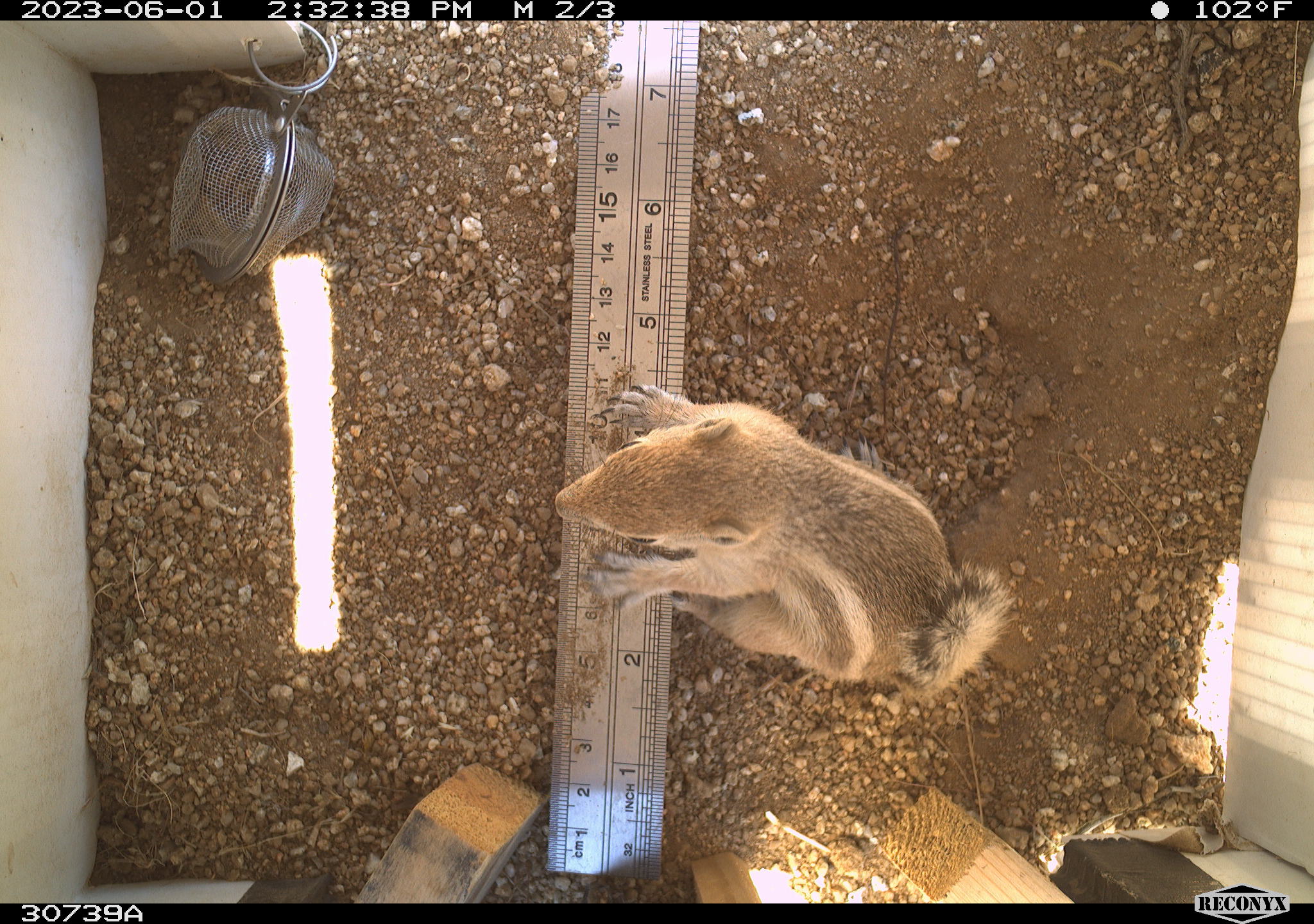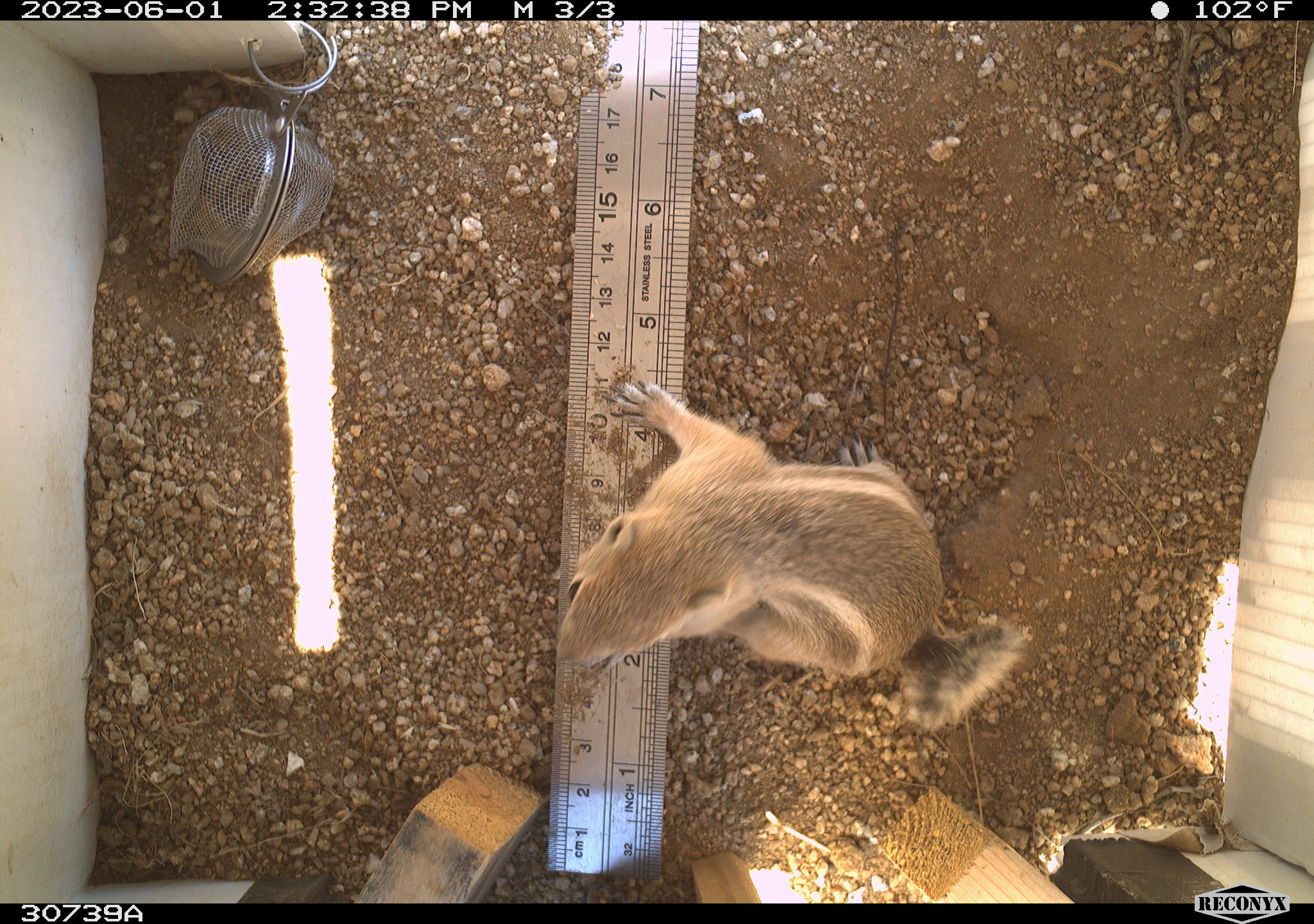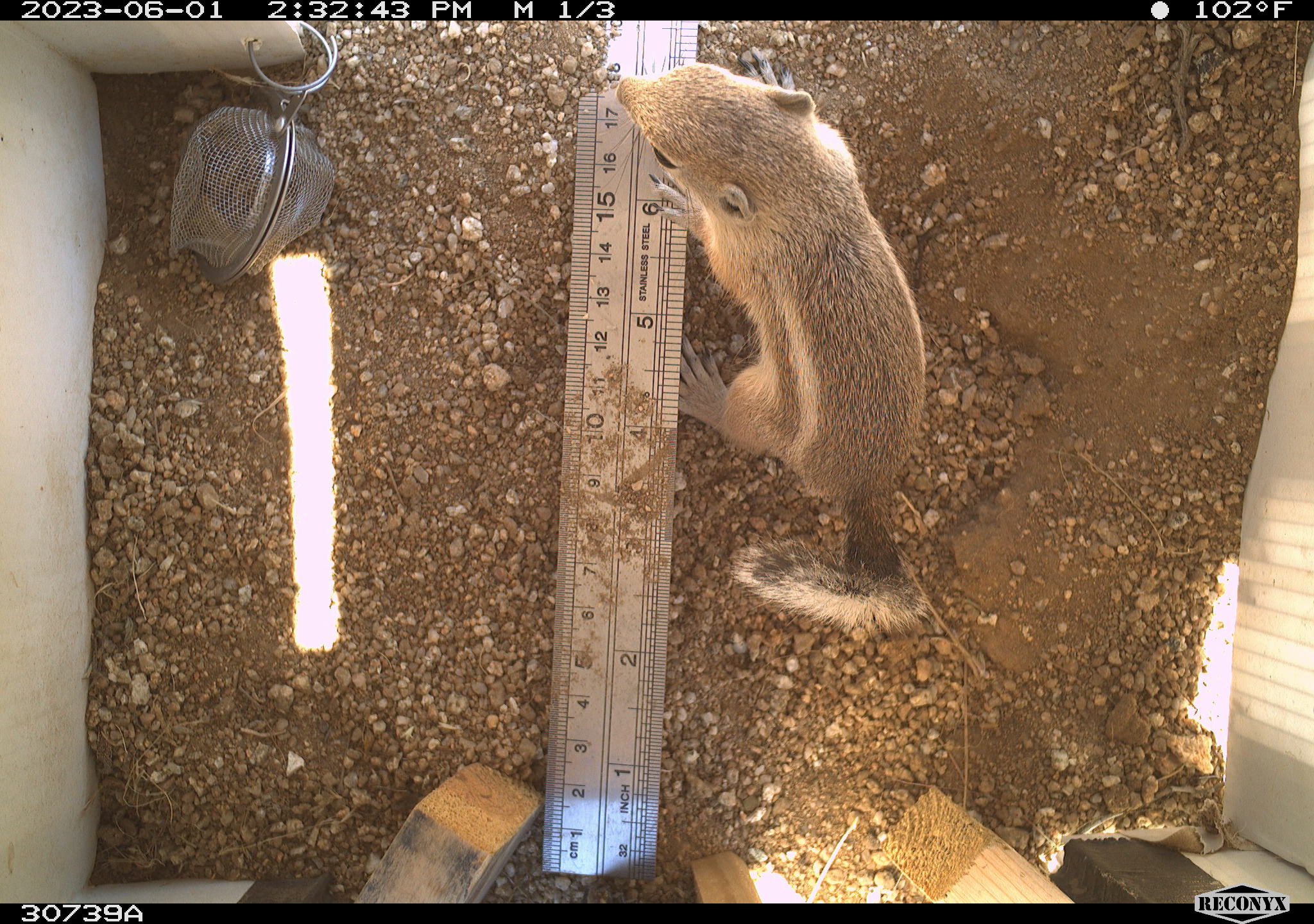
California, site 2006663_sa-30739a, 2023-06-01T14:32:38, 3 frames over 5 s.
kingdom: Animalia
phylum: Chordata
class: Mammalia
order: Rodentia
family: Sciuridae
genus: Ammospermophilus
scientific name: Ammospermophilus leucurus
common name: white-tailed antelope squirrel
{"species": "white-tailed antelope squirrel (Ammospermophilus leucurus)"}